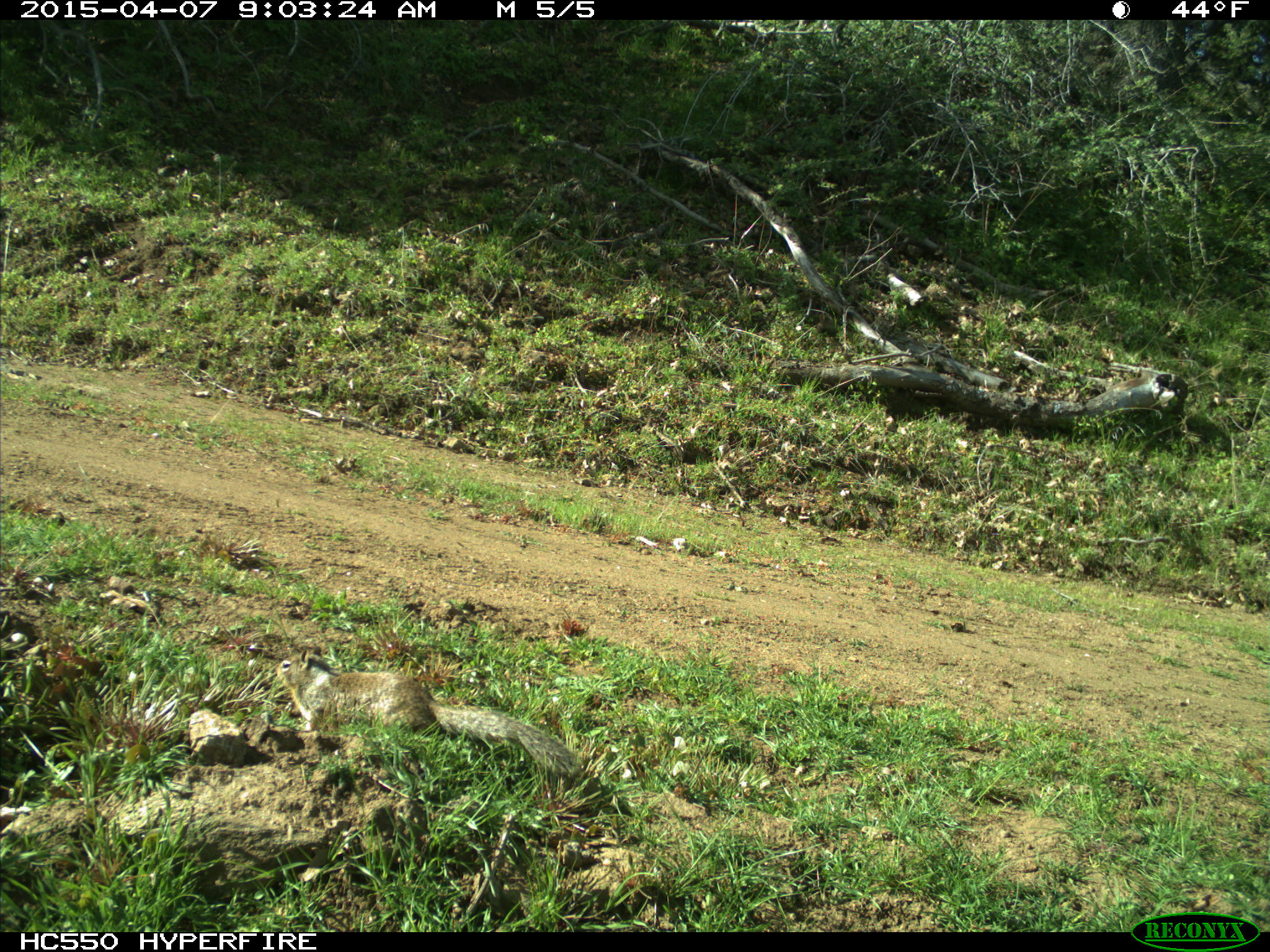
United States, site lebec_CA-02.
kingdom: Animalia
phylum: Chordata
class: Mammalia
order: Rodentia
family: Sciuridae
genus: Otospermophilus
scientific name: Otospermophilus beecheyi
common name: california ground squirrel